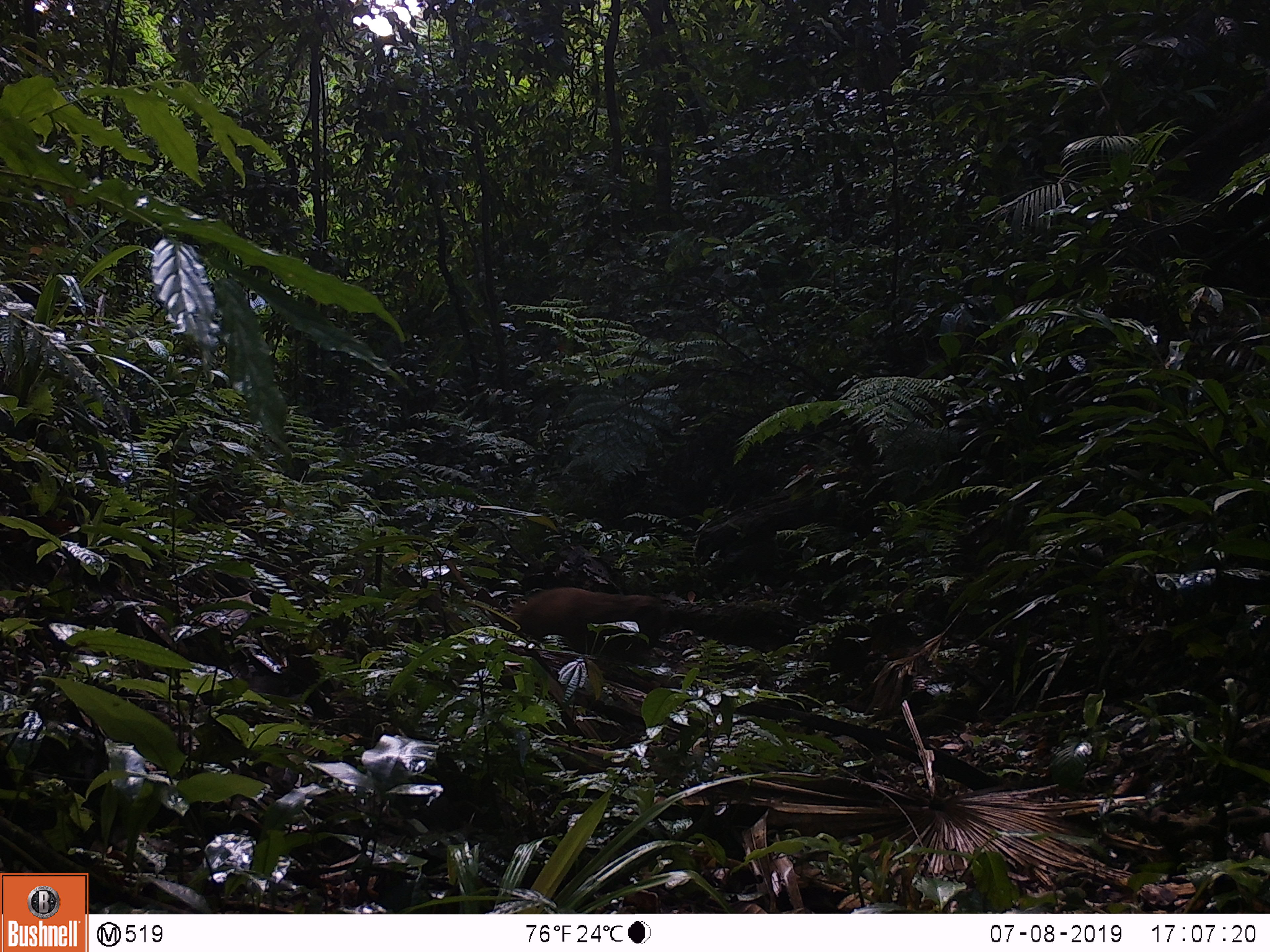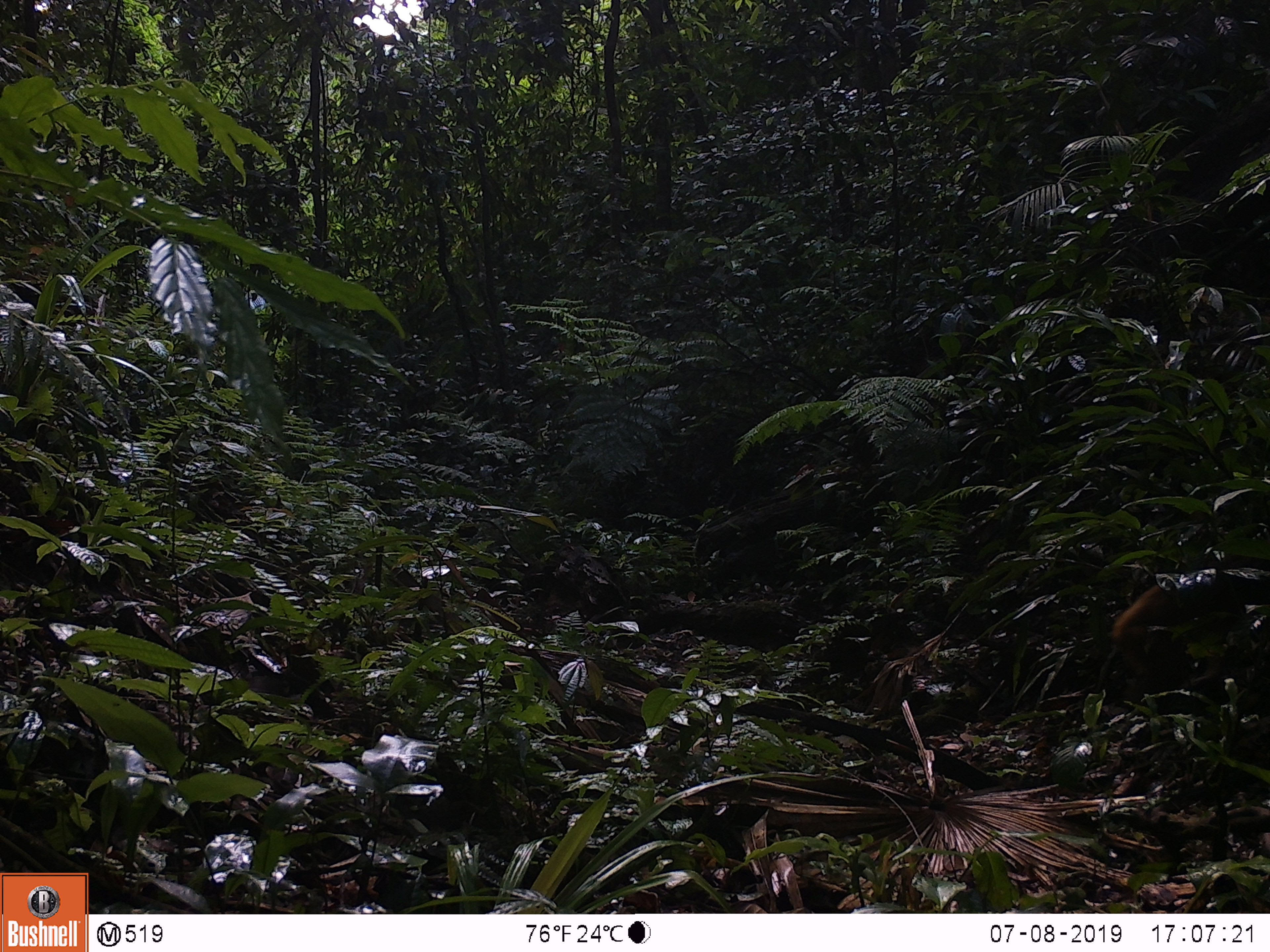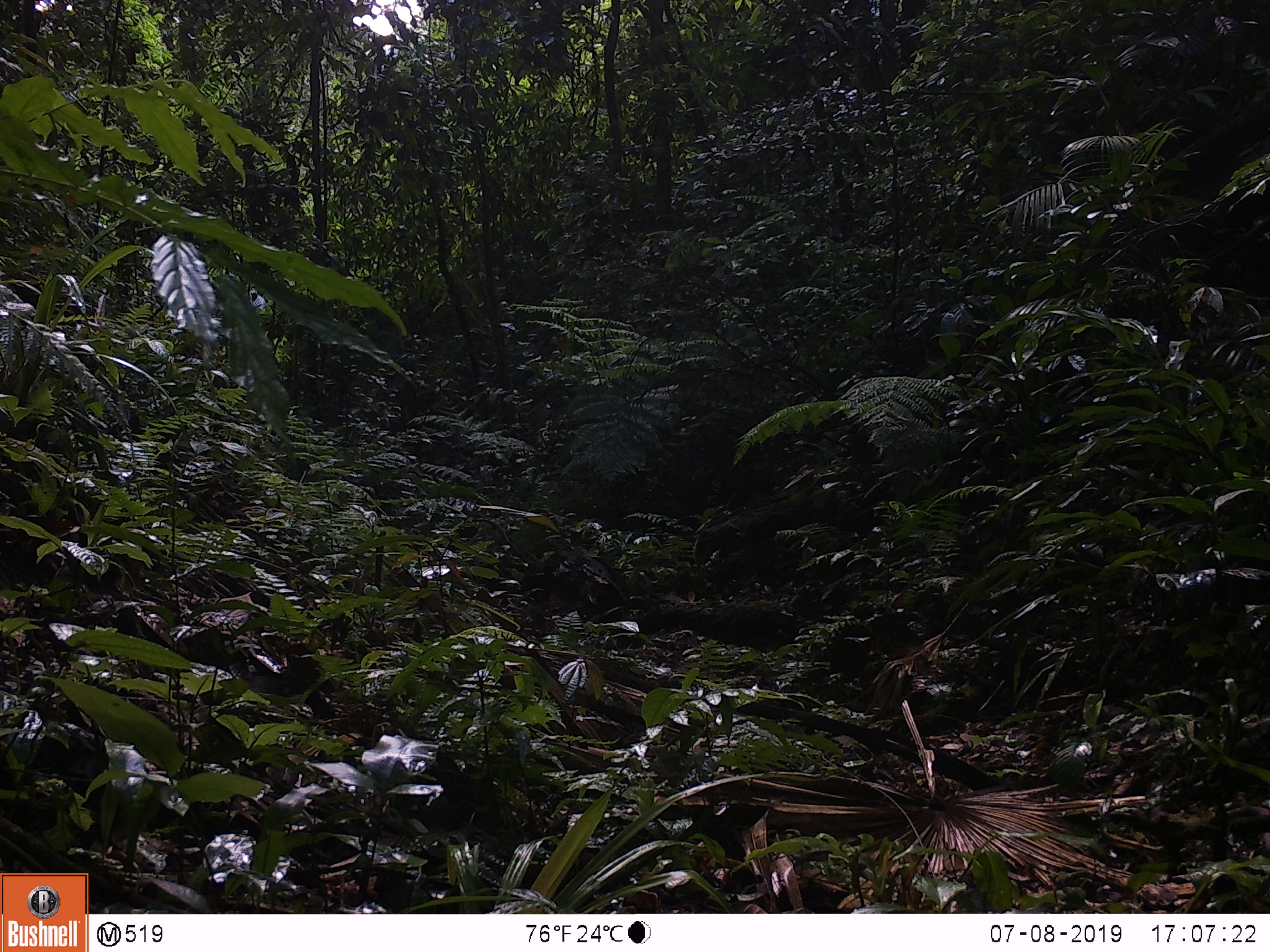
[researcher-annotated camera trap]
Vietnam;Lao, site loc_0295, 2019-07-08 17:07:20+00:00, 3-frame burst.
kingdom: Animalia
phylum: Chordata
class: Mammalia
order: Primates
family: Cercopithecidae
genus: Macaca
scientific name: Macaca arctoides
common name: stump-tailed macaque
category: stump tailed macaque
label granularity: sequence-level